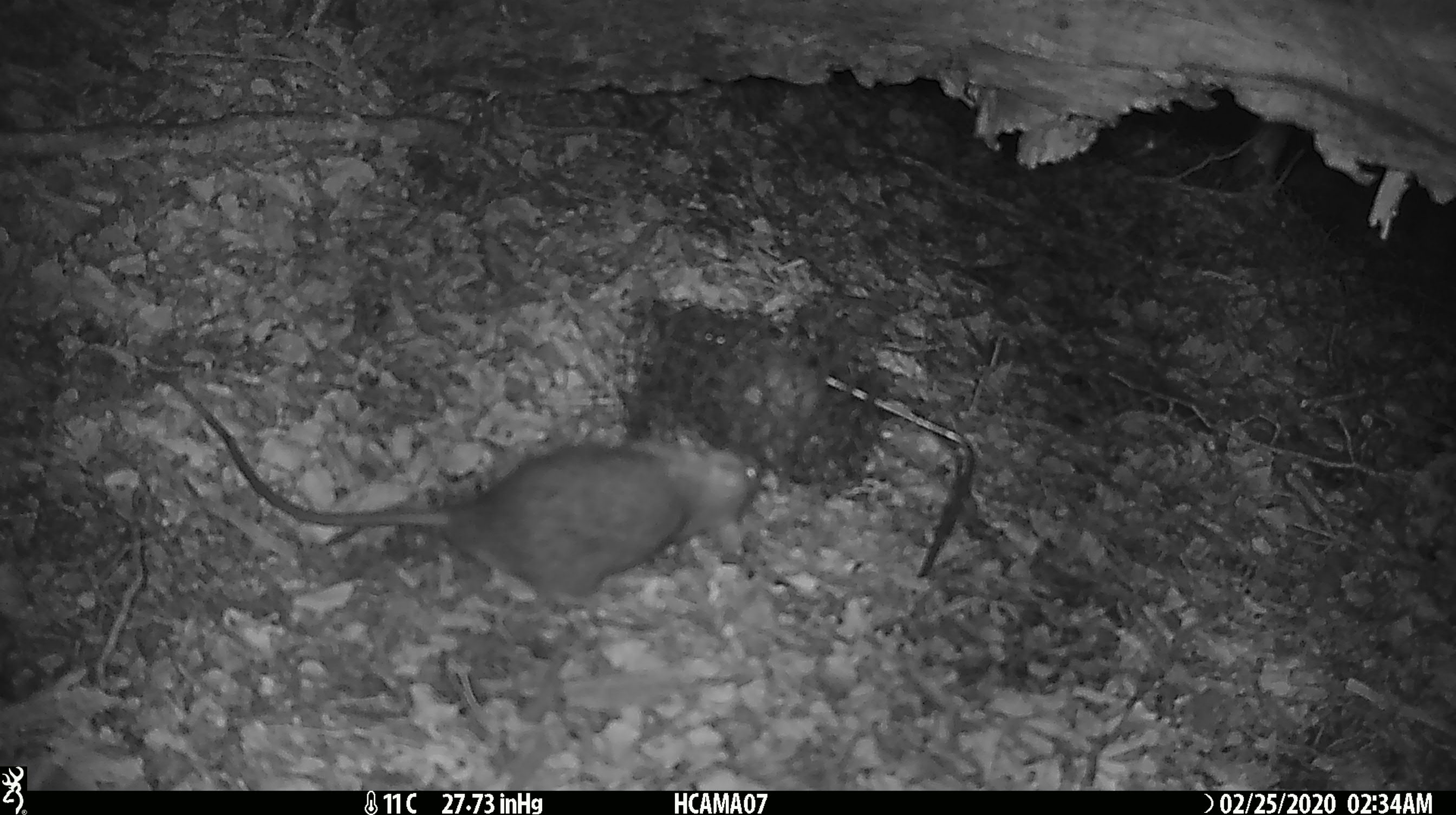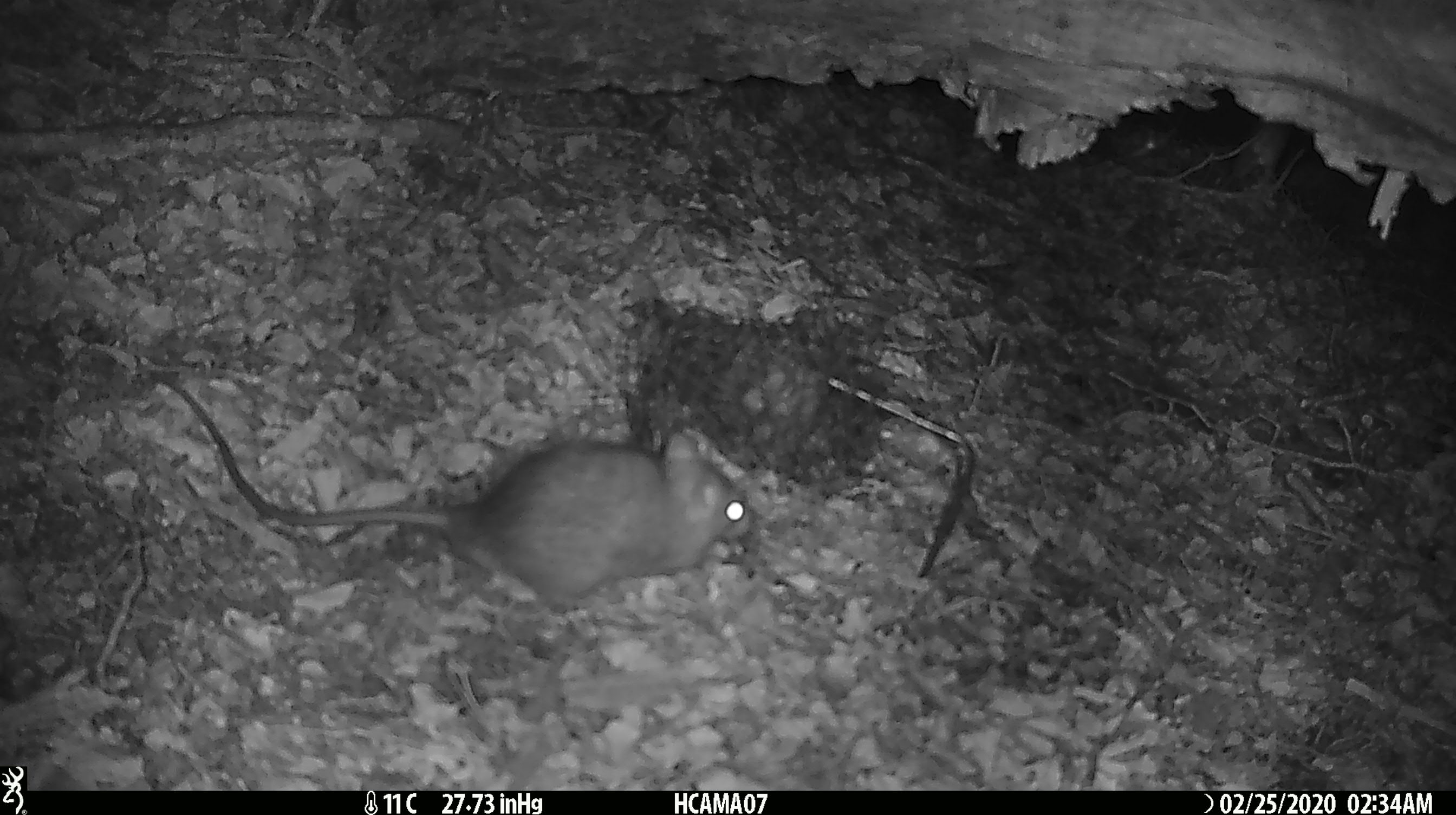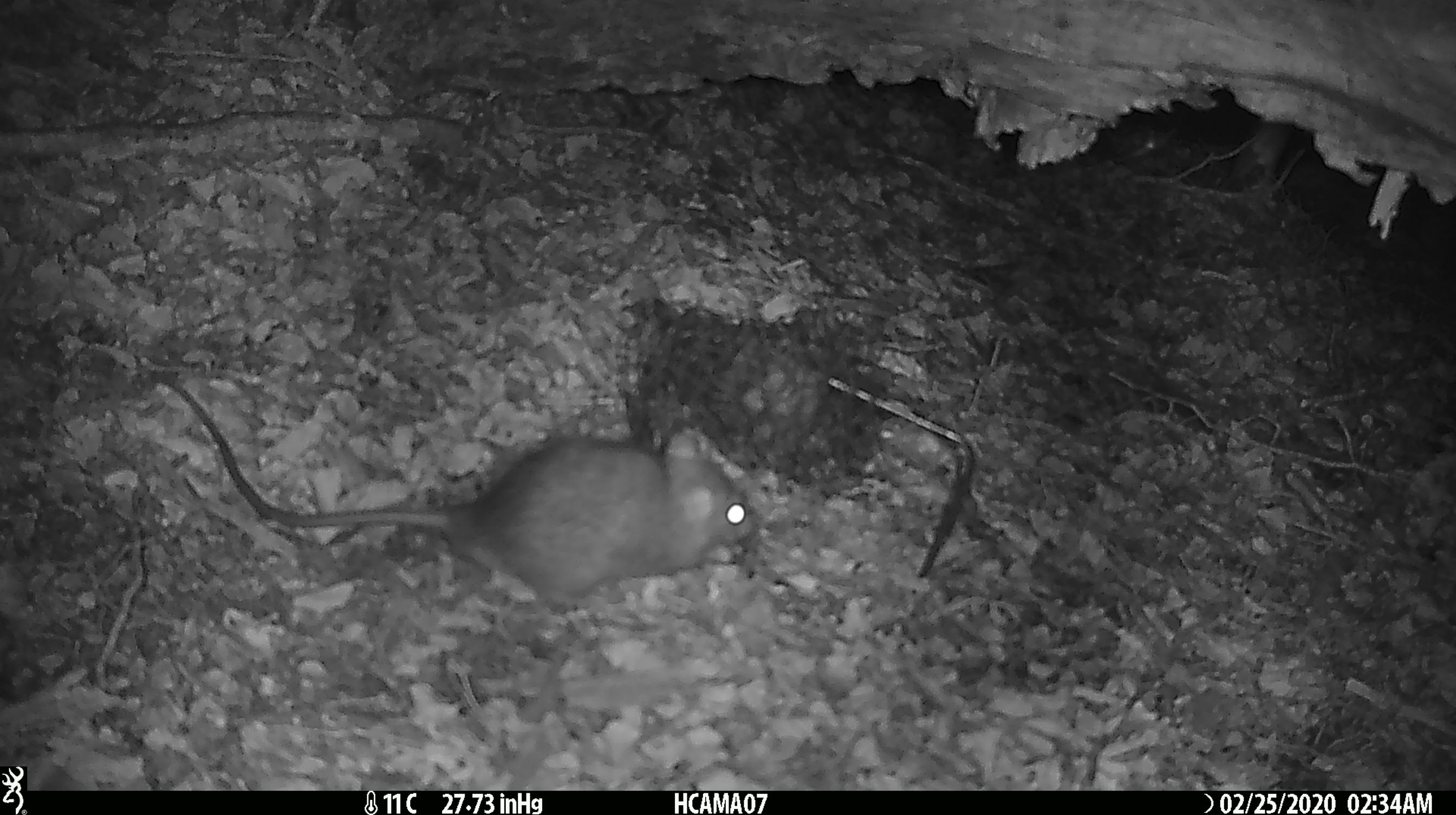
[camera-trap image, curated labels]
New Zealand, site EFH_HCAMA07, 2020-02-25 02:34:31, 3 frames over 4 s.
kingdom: Animalia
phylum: Chordata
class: Mammalia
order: Rodentia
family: Muridae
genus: Rattus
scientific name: Rattus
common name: rat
Rat (Rattus).